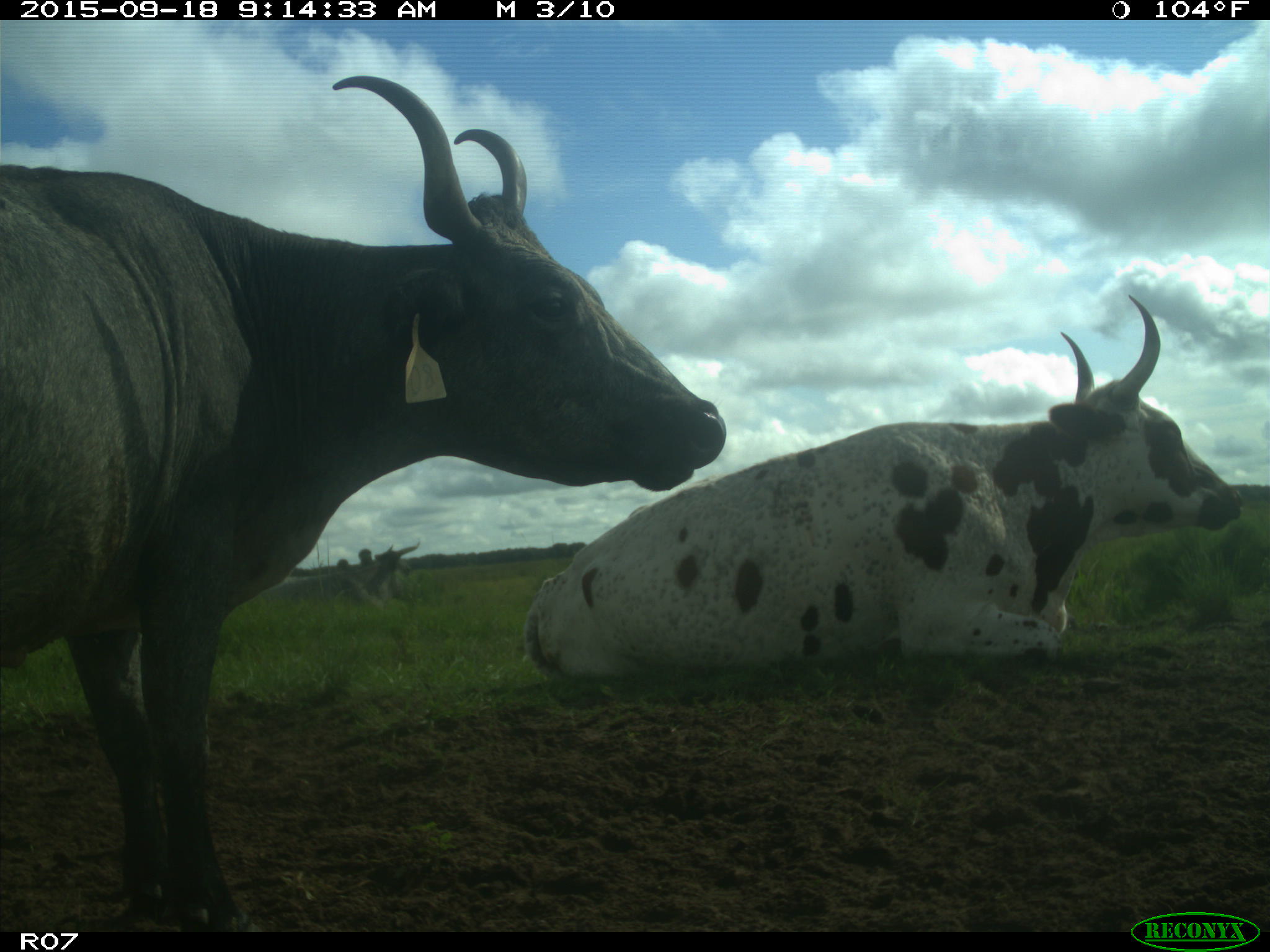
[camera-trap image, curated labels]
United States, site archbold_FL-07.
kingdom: Animalia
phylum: Chordata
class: Mammalia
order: Artiodactyla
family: Bovidae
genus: Bos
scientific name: Bos taurus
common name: domestic cow